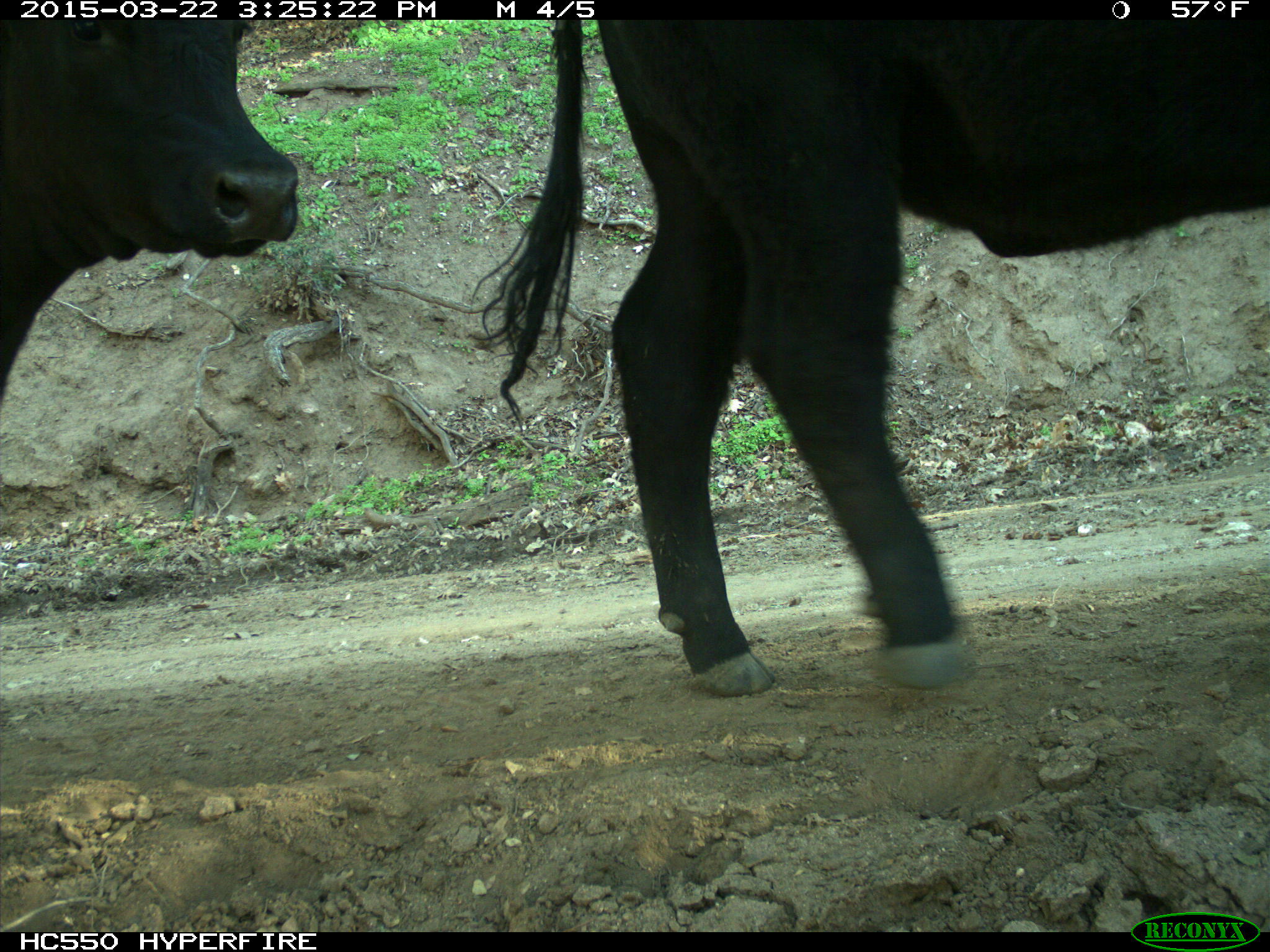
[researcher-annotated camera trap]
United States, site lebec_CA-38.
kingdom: Animalia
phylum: Chordata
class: Mammalia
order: Artiodactyla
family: Bovidae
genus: Bos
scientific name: Bos taurus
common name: domestic cow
Bos taurus (domestic cow).